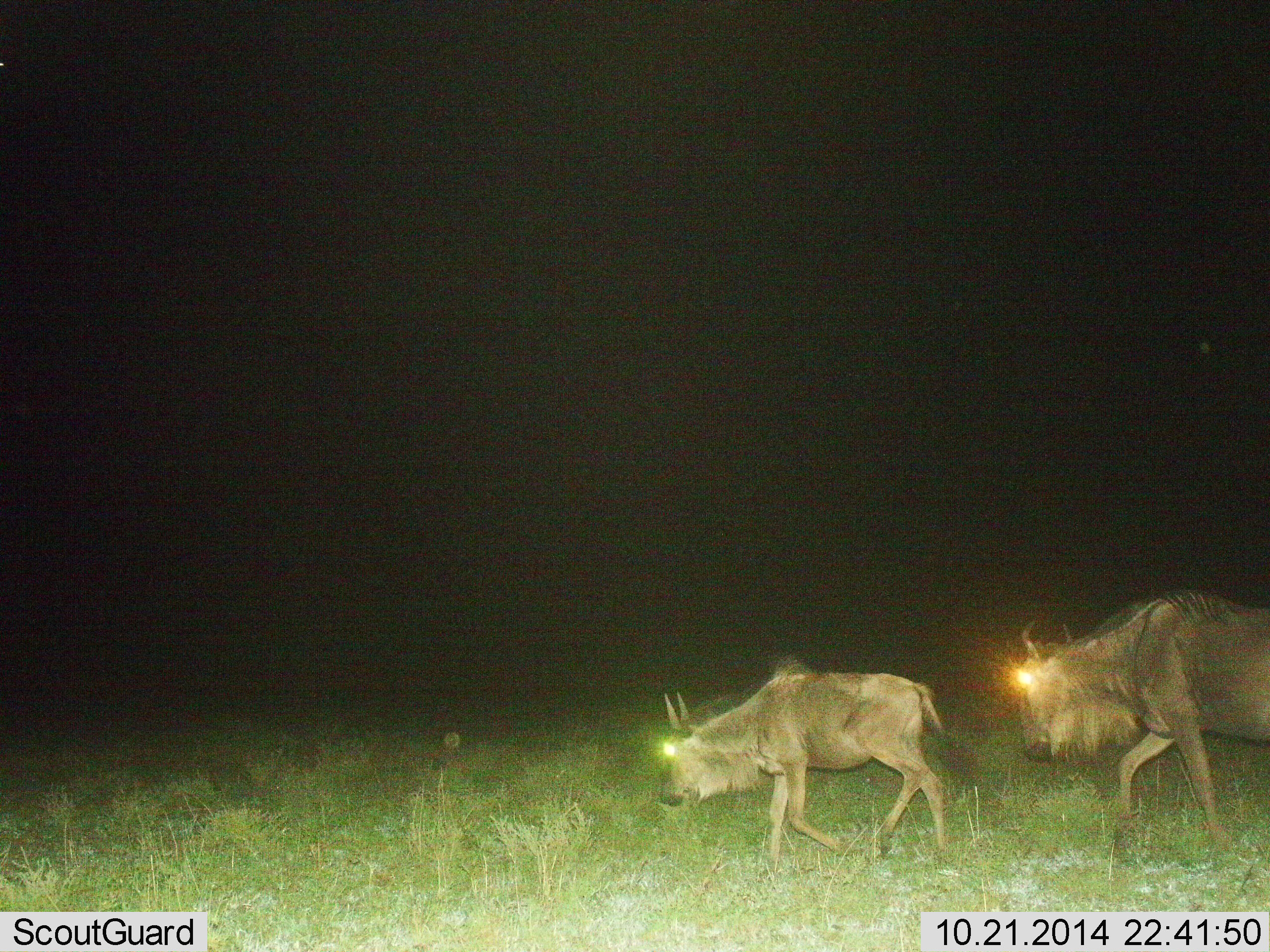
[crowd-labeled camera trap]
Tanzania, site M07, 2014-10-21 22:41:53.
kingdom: Animalia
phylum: Chordata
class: Mammalia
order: Artiodactyla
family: Bovidae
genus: Connochaetes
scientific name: Connochaetes taurinus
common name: blue wildebeest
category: wildebeest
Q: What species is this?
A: Wildebeest (blue wildebeest) (Connochaetes taurinus).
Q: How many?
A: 2.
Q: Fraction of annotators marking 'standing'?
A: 10%.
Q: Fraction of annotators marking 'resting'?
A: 0%.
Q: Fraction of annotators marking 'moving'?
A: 100%.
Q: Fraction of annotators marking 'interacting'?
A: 0%.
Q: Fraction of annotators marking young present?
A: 50%.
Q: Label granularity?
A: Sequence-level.